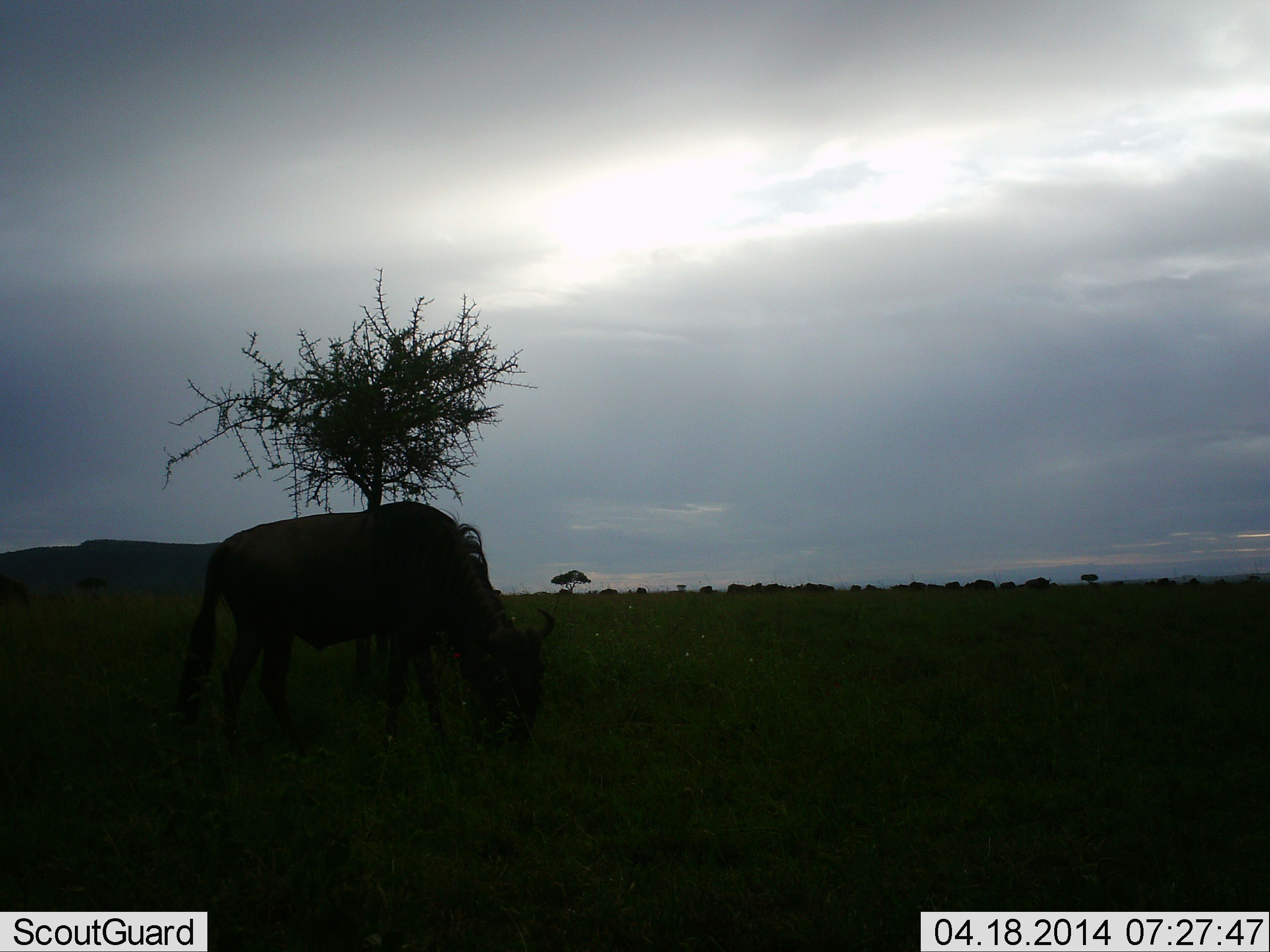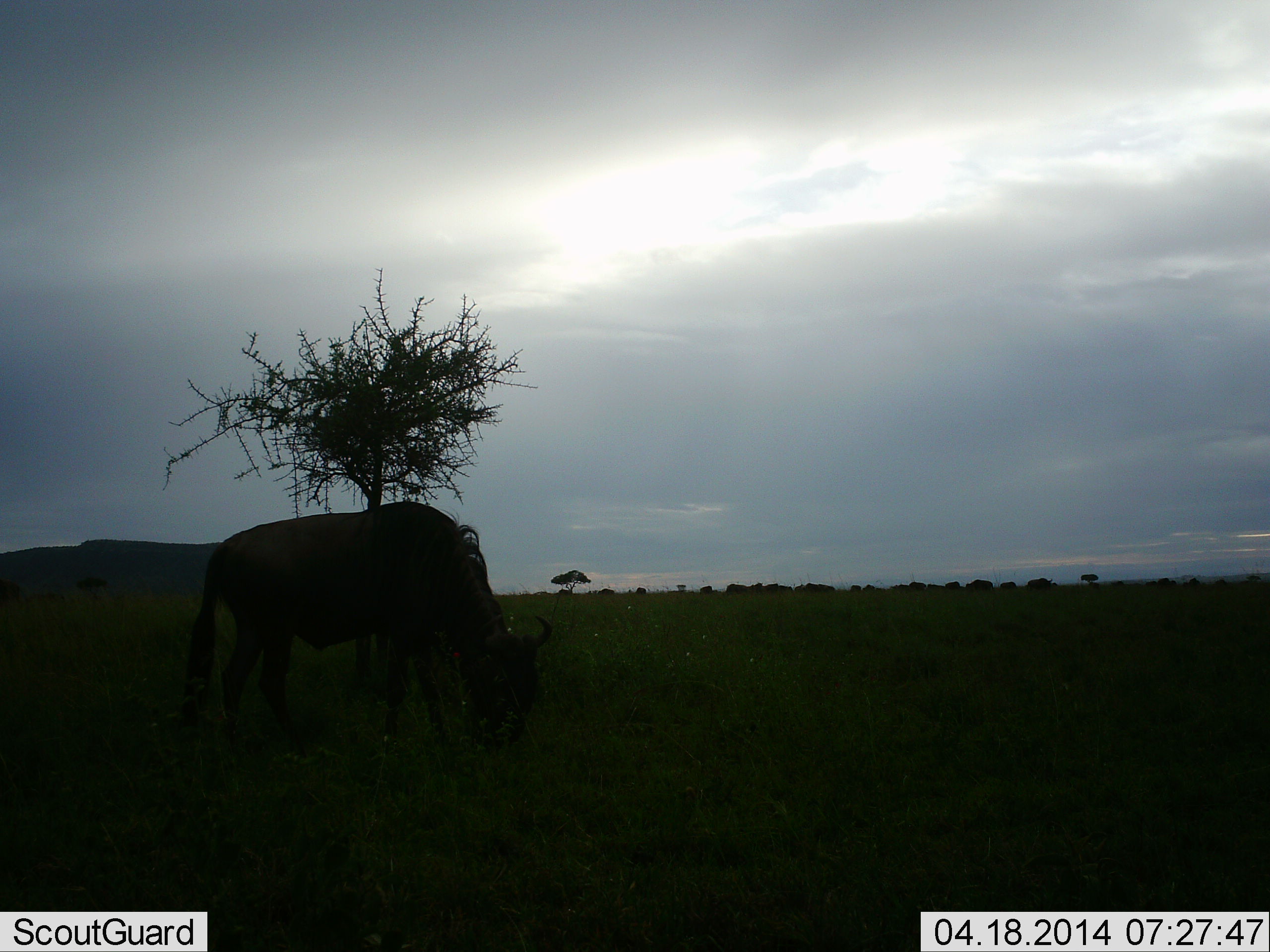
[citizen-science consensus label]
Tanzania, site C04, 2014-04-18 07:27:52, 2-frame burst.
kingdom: Animalia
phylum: Chordata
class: Mammalia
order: Artiodactyla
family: Bovidae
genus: Connochaetes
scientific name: Connochaetes taurinus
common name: blue wildebeest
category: wildebeest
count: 1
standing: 38%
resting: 0%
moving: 7%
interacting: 0%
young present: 0%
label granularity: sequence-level